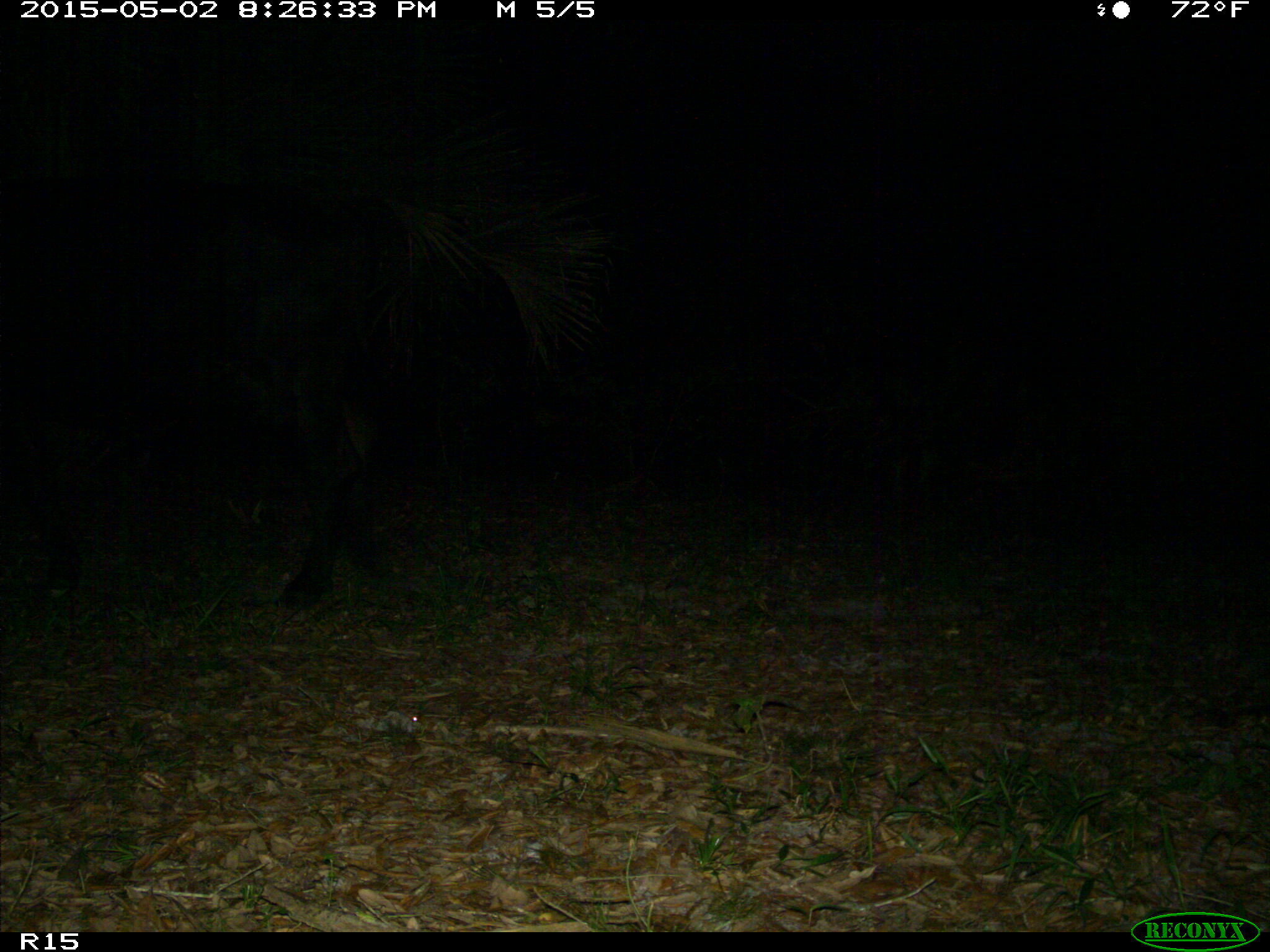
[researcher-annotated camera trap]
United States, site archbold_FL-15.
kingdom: Animalia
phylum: Chordata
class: Mammalia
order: Artiodactyla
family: Bovidae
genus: Bos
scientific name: Bos taurus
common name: domestic cow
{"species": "Bos taurus (domestic cow)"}